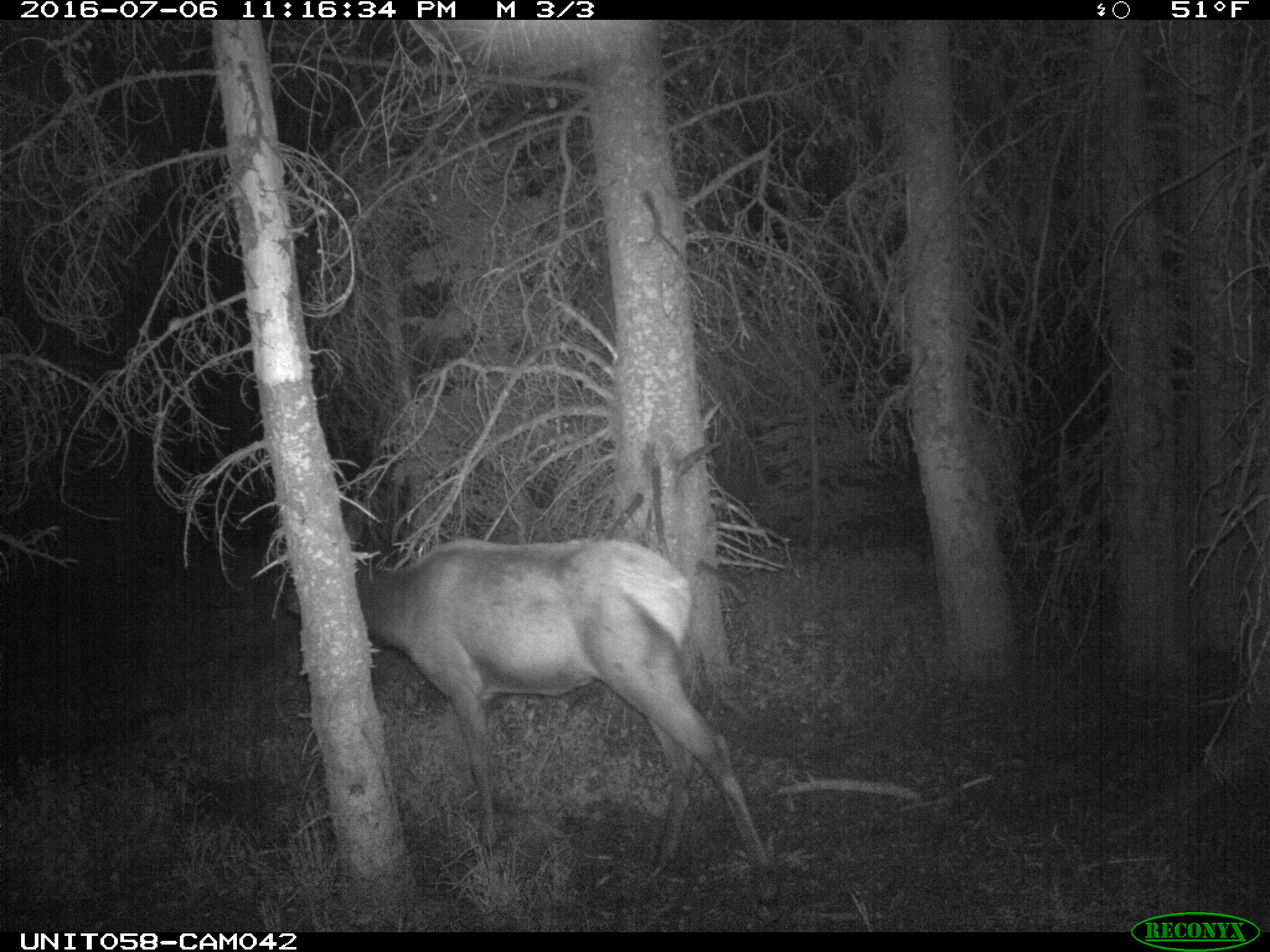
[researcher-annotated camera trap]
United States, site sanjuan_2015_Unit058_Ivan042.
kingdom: Animalia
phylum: Chordata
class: Mammalia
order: Artiodactyla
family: Cervidae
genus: Cervus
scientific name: Cervus elaphus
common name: red deer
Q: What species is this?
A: Cervus elaphus (red deer).